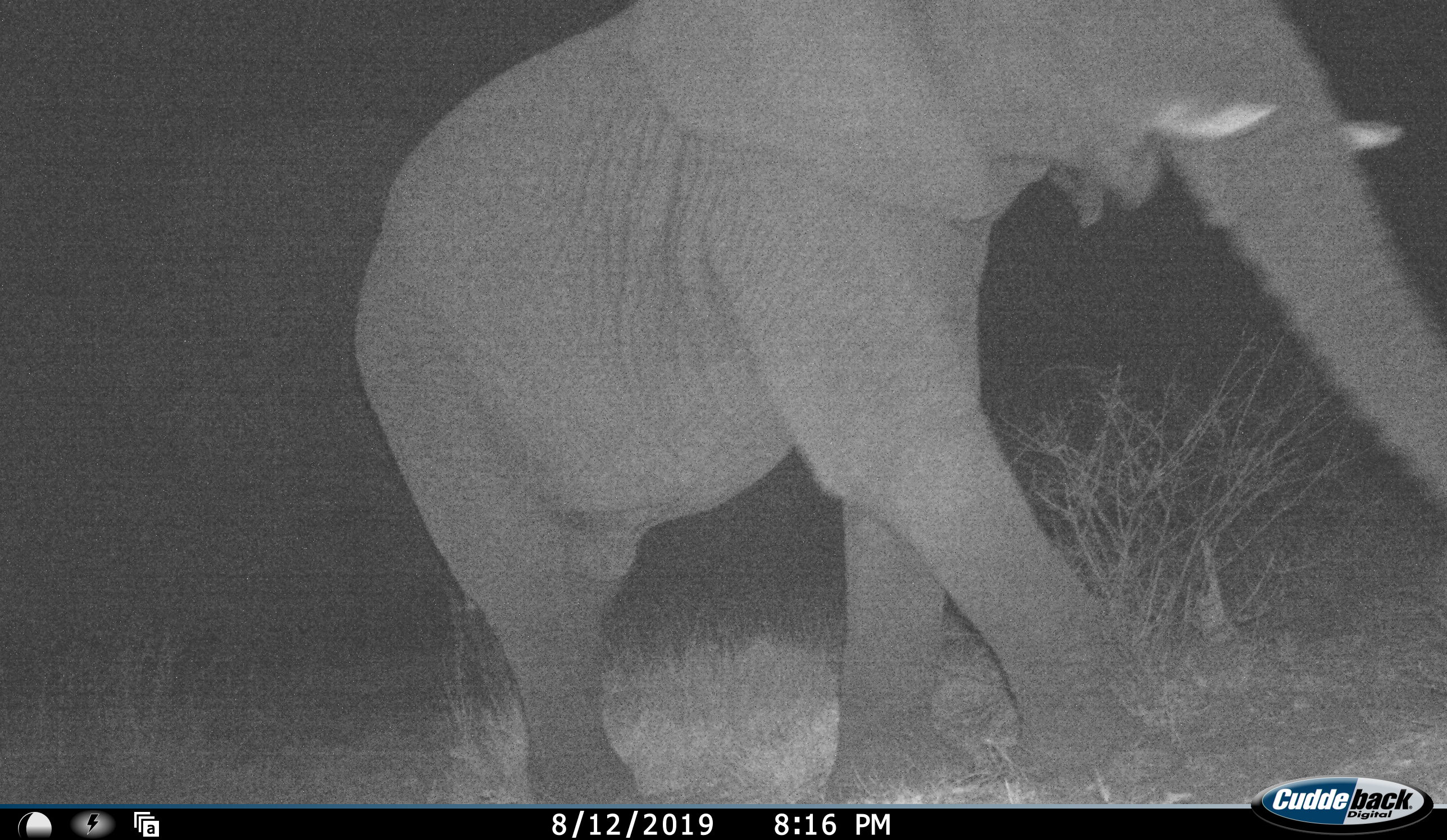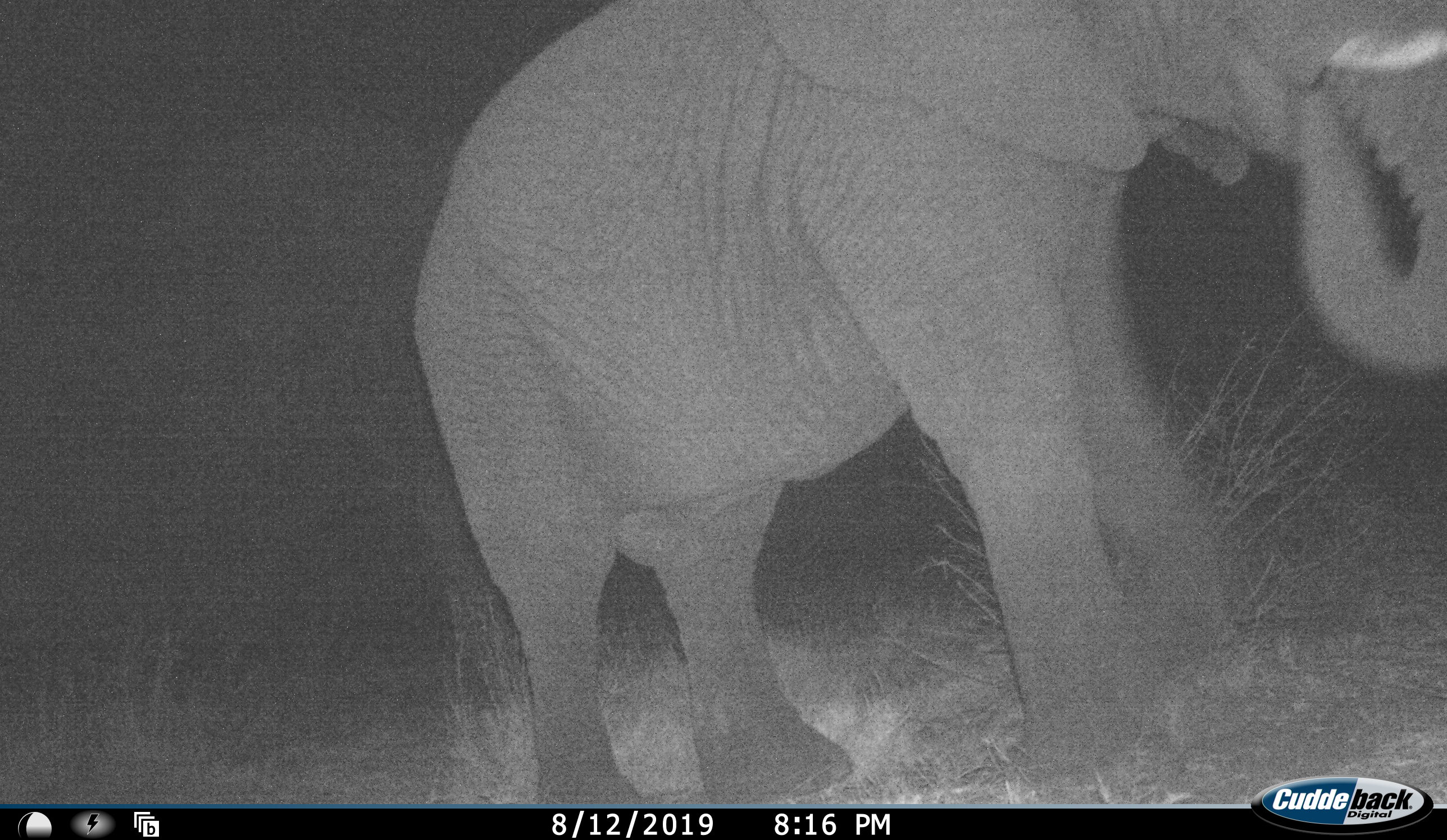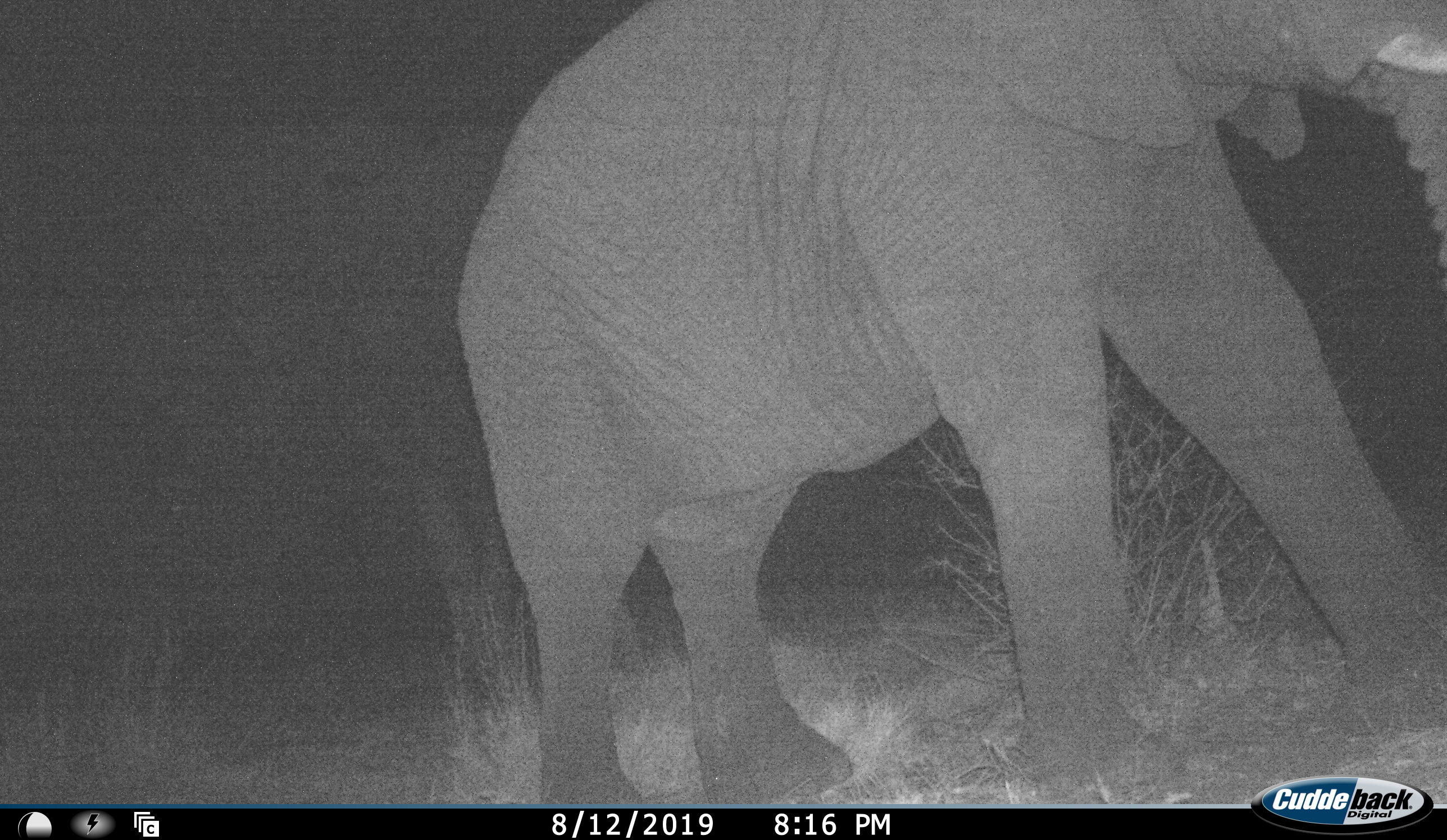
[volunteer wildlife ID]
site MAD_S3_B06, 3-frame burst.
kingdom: Animalia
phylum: Chordata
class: Mammalia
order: Proboscidea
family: Elephantidae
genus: Loxodonta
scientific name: Loxodonta africana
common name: african bush elephant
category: elephant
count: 1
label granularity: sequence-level